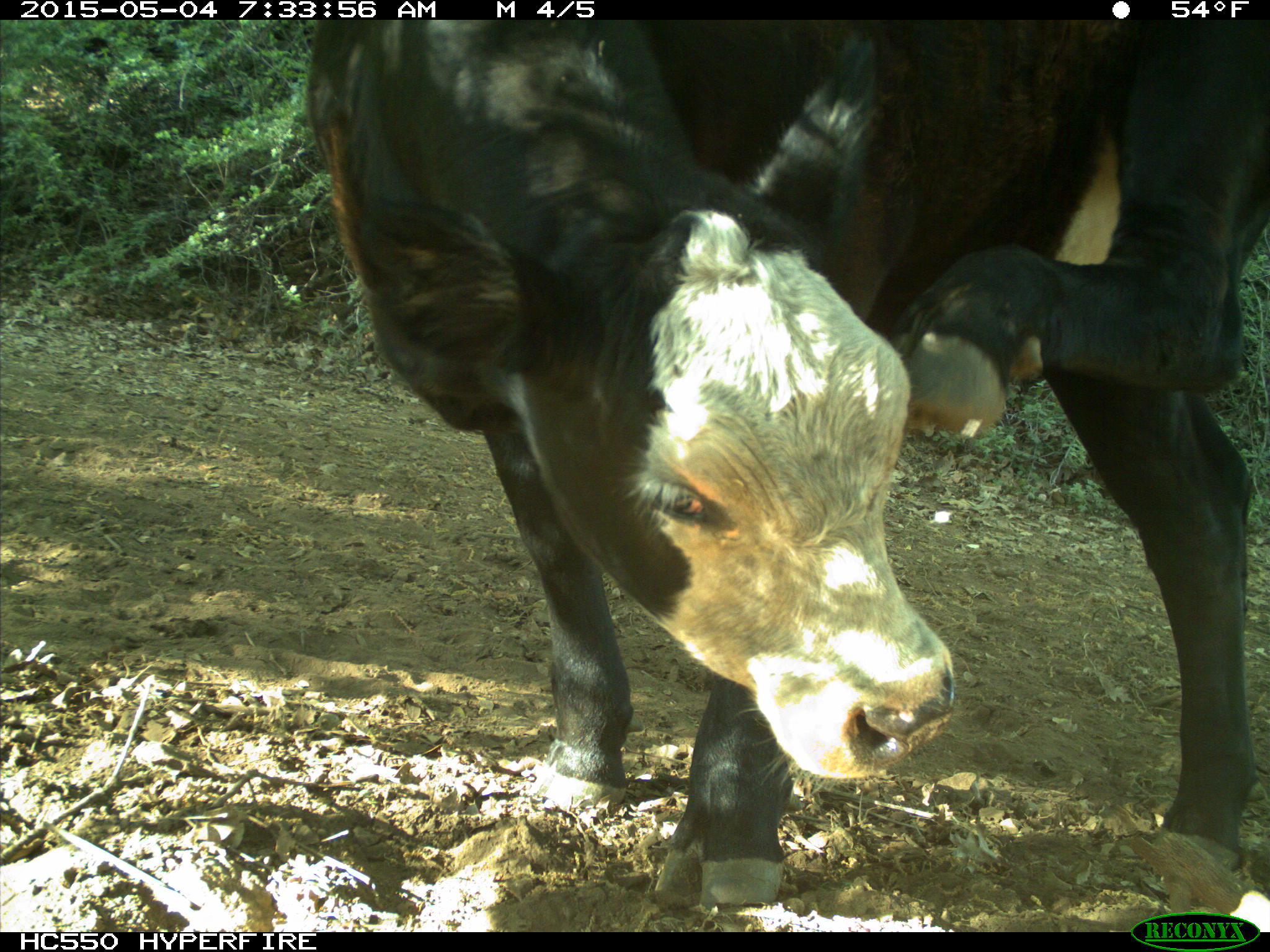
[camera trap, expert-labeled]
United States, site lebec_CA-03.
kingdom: Animalia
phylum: Chordata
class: Mammalia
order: Artiodactyla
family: Bovidae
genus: Bos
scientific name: Bos taurus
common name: domestic cow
Bos taurus (domestic cow).